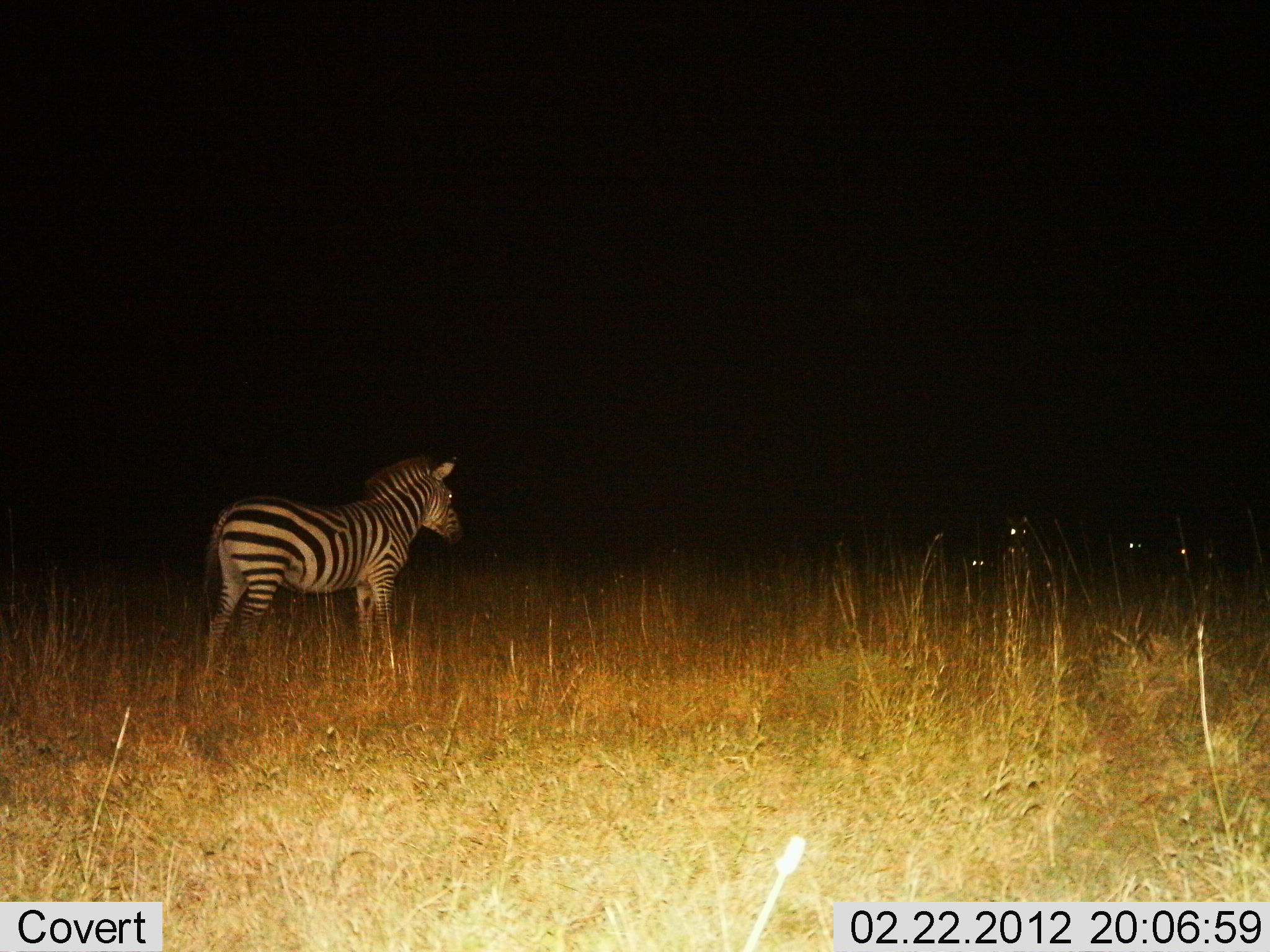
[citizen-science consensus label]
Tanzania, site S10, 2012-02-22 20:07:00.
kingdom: Animalia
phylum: Chordata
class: Mammalia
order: Perissodactyla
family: Equidae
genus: Equus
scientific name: Equus quagga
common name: plains zebra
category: zebra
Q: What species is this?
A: Zebra (plains zebra) (Equus quagga).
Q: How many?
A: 1.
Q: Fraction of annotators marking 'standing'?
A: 100%.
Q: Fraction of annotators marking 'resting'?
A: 4%.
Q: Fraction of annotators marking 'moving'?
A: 0%.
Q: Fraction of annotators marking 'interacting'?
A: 0%.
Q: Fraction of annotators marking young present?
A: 7%.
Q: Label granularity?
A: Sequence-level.